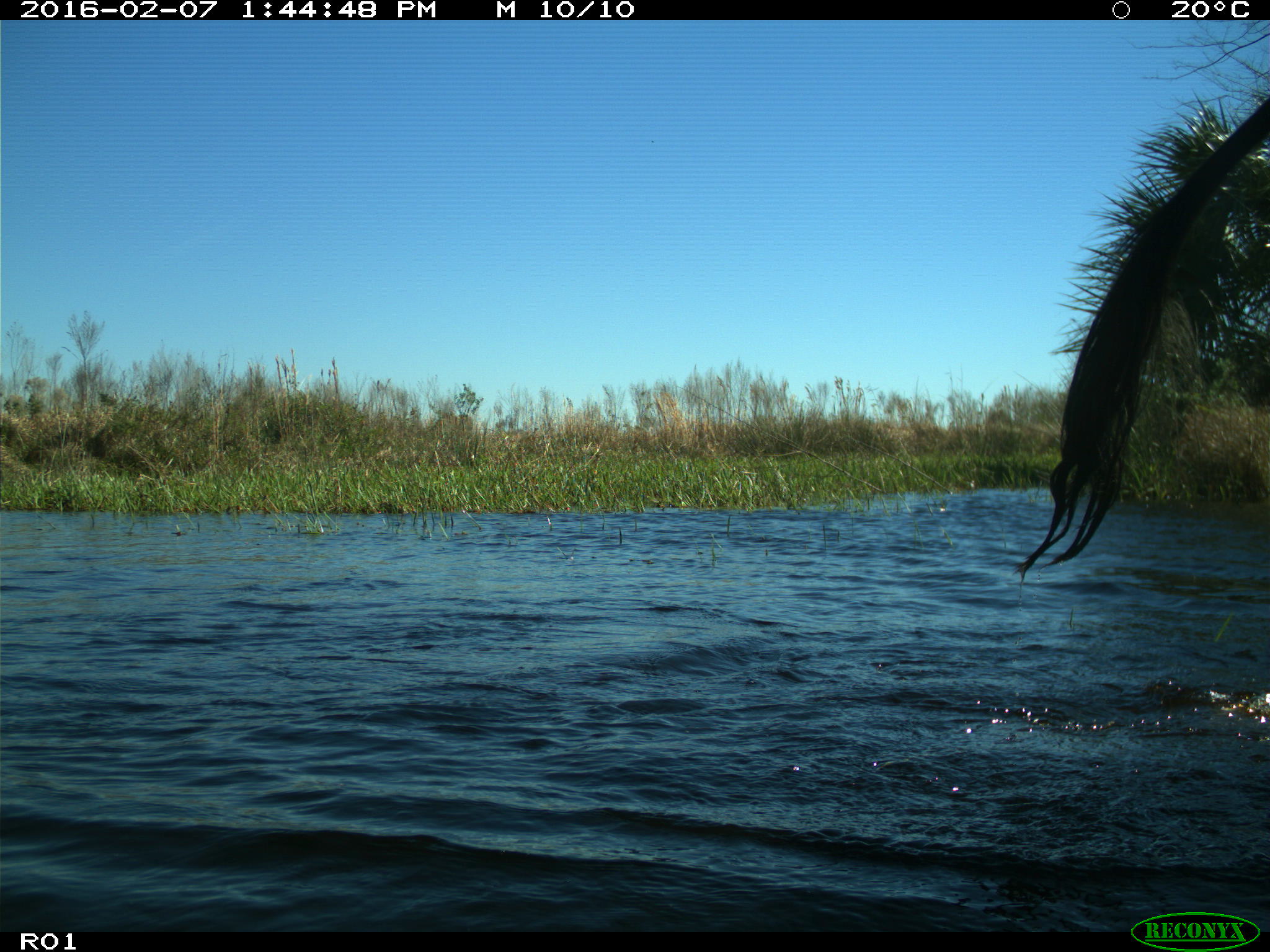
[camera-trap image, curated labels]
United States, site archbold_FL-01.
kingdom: Animalia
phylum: Chordata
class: Mammalia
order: Artiodactyla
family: Bovidae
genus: Bos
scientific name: Bos taurus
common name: domestic cow